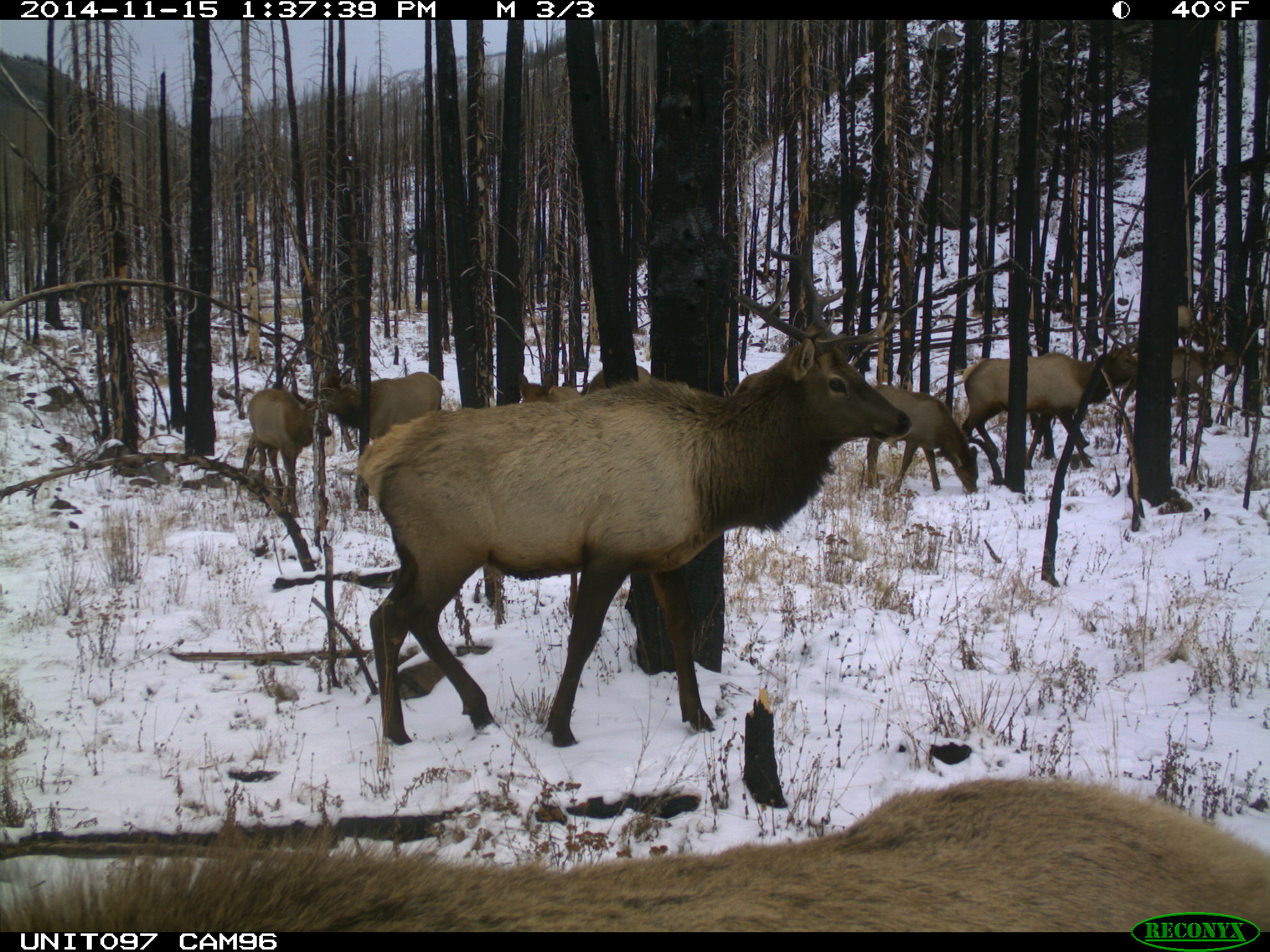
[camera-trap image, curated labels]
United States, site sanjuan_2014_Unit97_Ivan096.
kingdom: Animalia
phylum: Chordata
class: Mammalia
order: Artiodactyla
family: Cervidae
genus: Cervus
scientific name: Cervus elaphus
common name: red deer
Cervus elaphus (red deer).